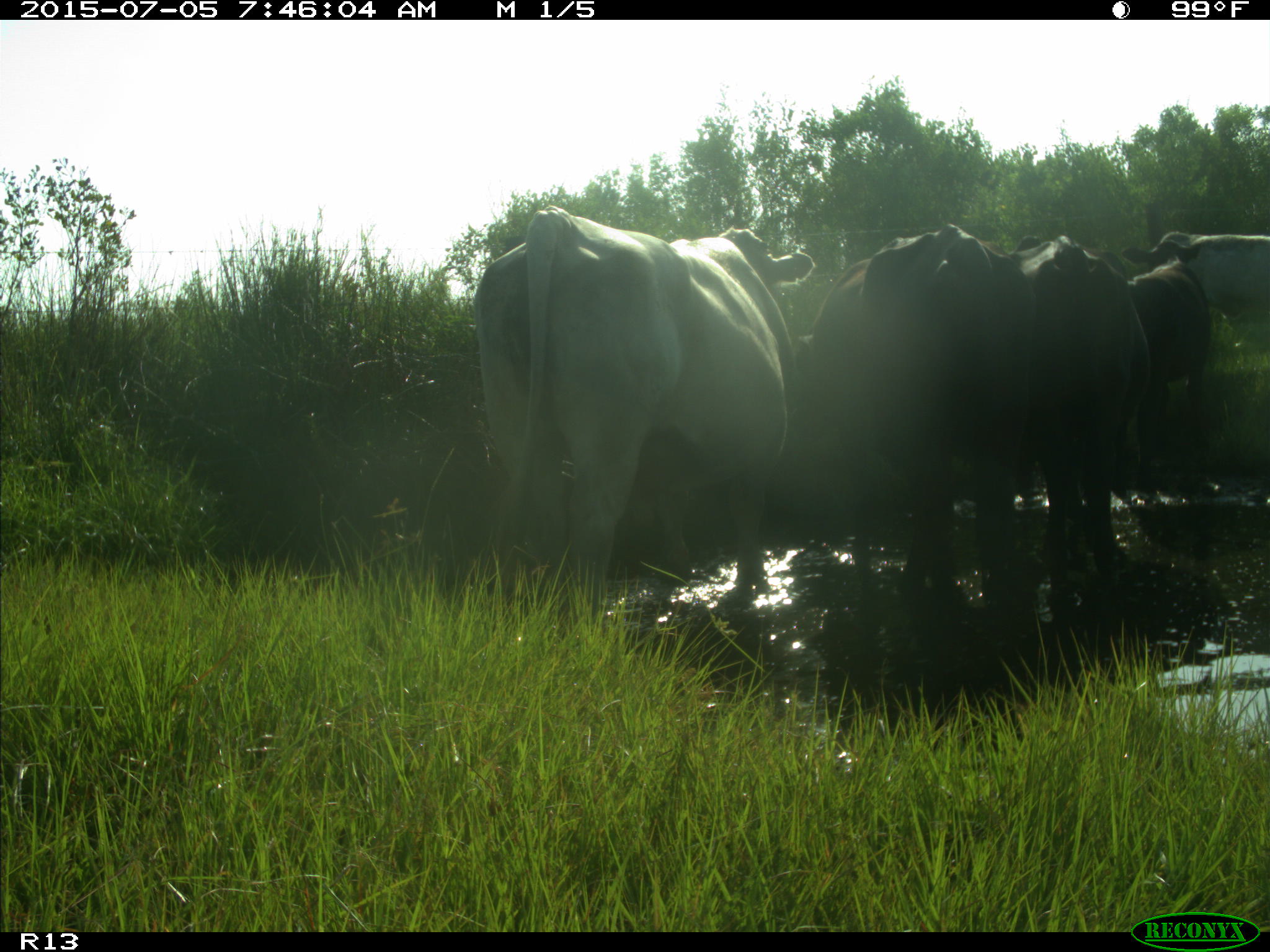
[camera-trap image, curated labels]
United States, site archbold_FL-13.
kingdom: Animalia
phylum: Chordata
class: Mammalia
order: Artiodactyla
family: Bovidae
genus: Bos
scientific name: Bos taurus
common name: domestic cow